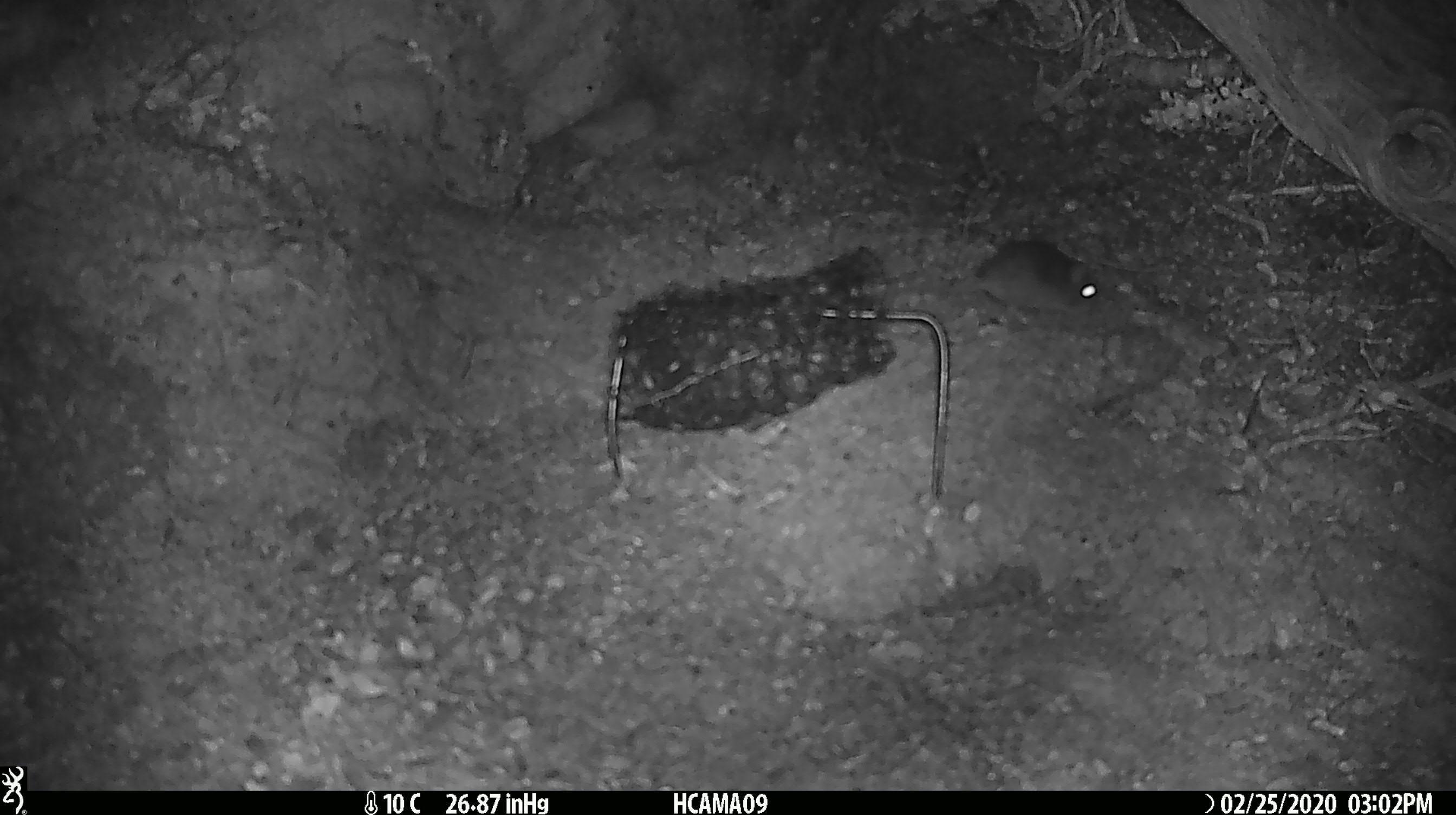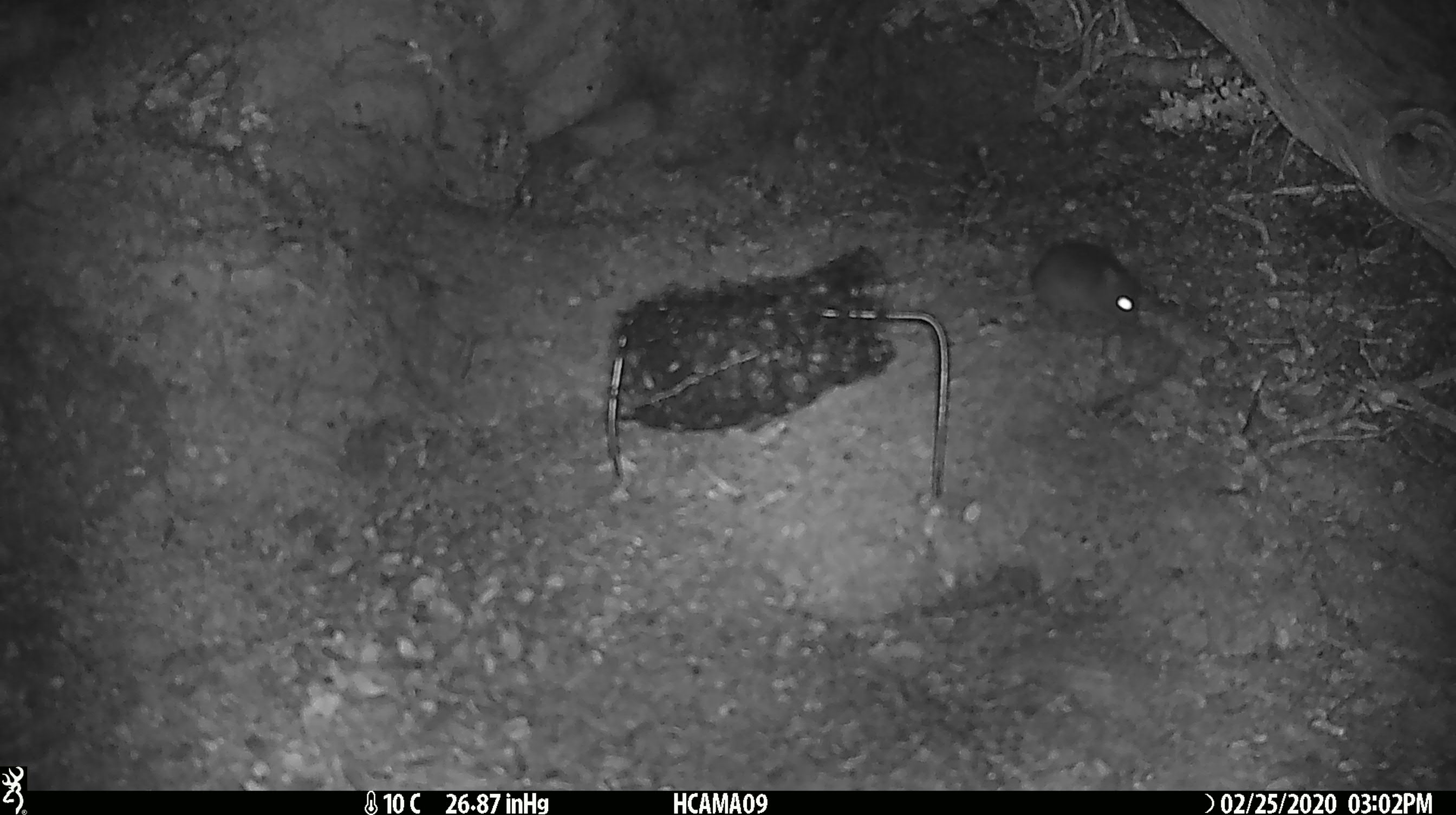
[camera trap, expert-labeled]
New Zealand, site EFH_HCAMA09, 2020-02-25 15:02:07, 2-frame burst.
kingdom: Animalia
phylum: Chordata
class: Mammalia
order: Rodentia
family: Muridae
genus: Mus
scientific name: Mus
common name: mouse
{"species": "mouse (Mus)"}